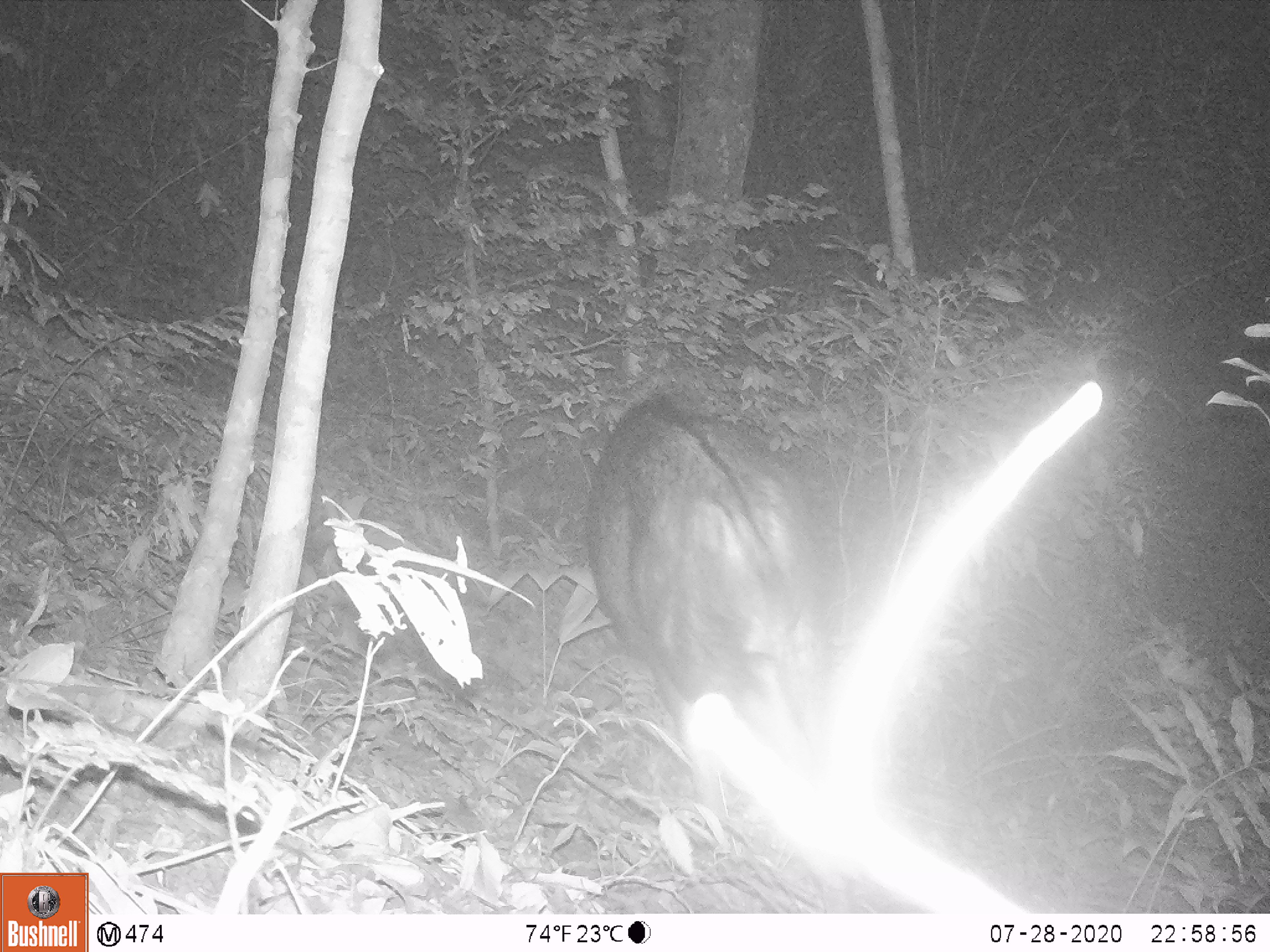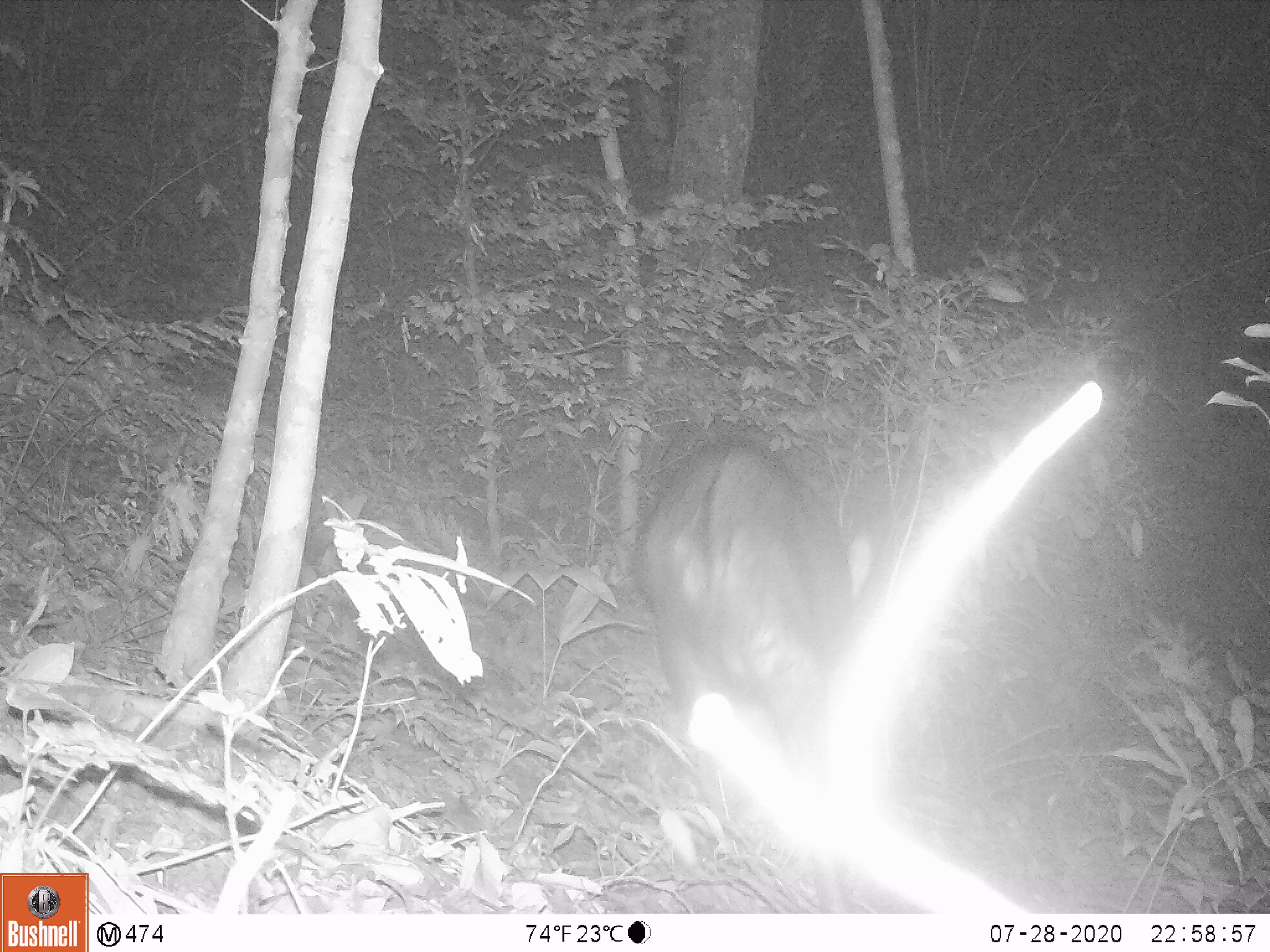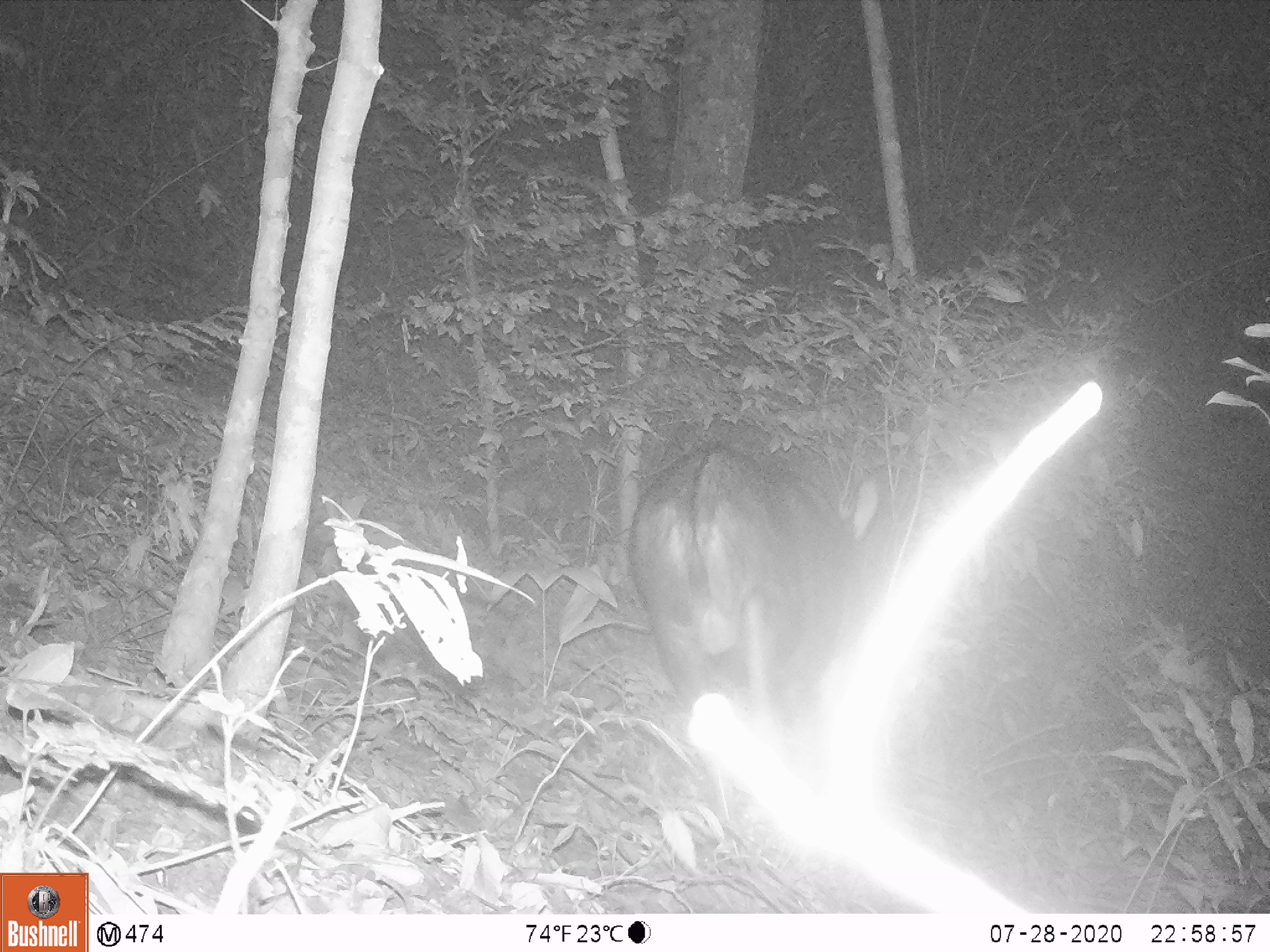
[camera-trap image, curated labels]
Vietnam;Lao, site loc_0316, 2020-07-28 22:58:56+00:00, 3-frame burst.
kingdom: Animalia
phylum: Chordata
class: Mammalia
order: Artiodactyla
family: Bovidae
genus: Capricornis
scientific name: Capricornis sumatraensis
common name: chinese serow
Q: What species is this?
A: Chinese serow (Capricornis sumatraensis).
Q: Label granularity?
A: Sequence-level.